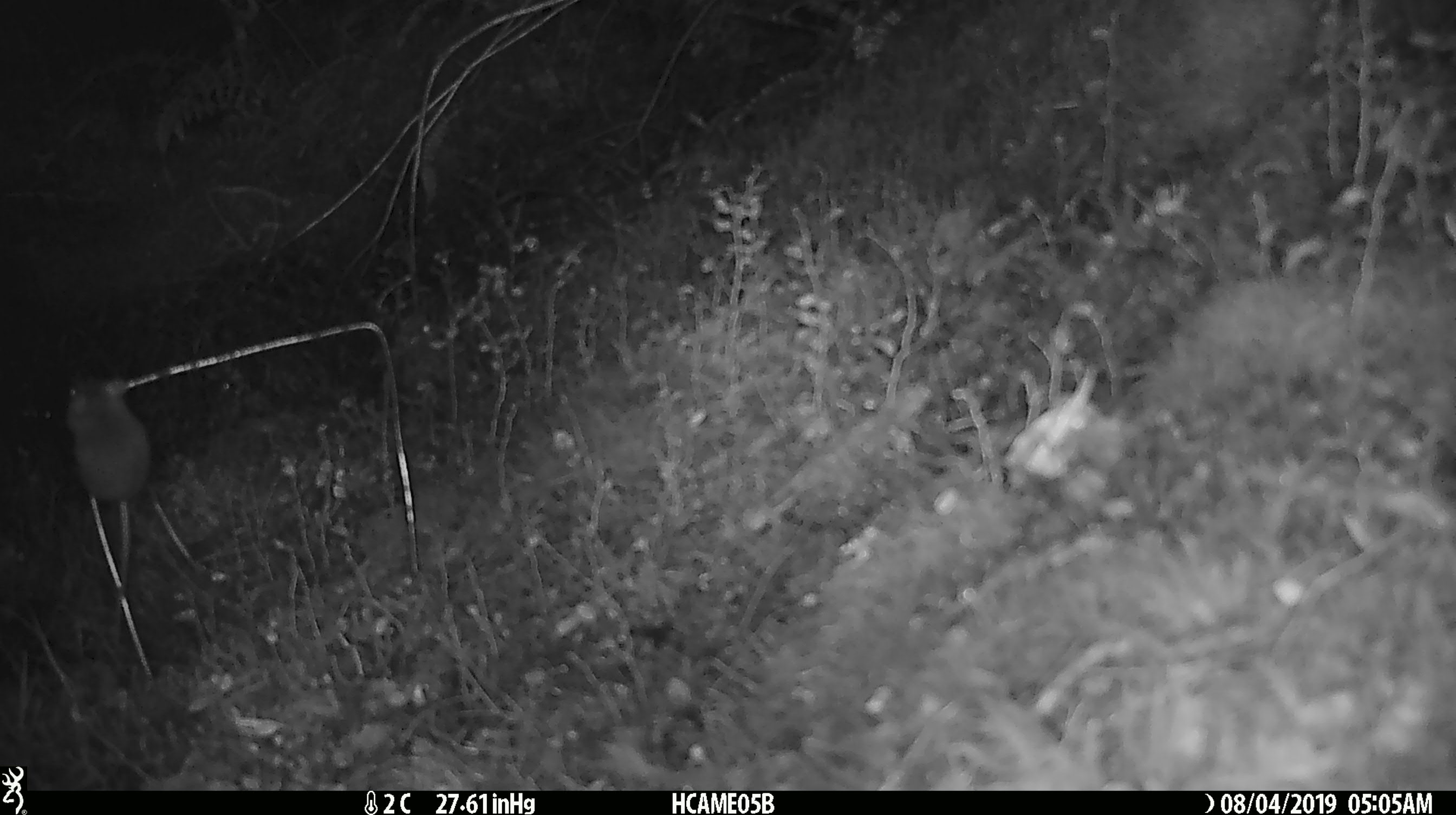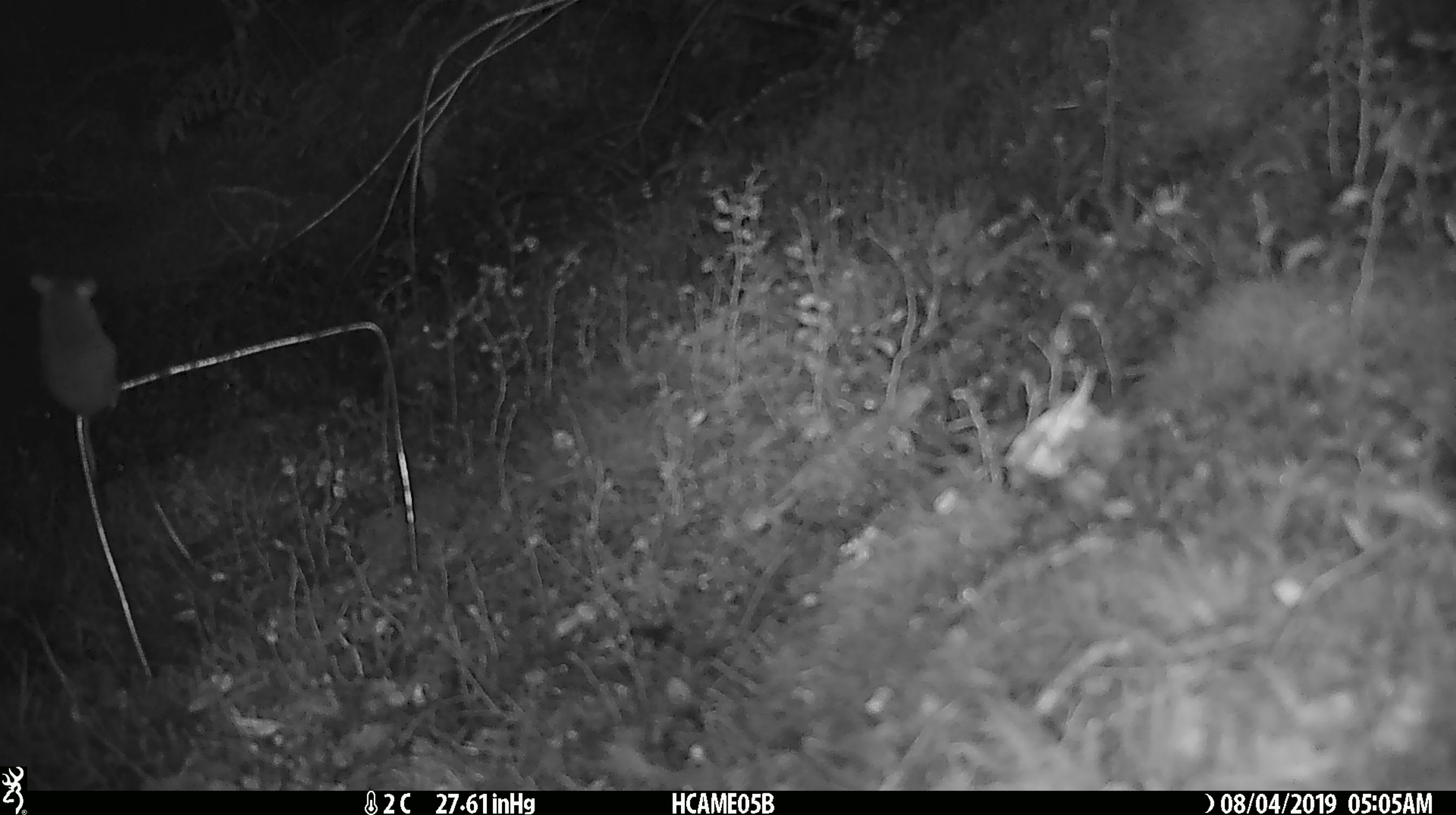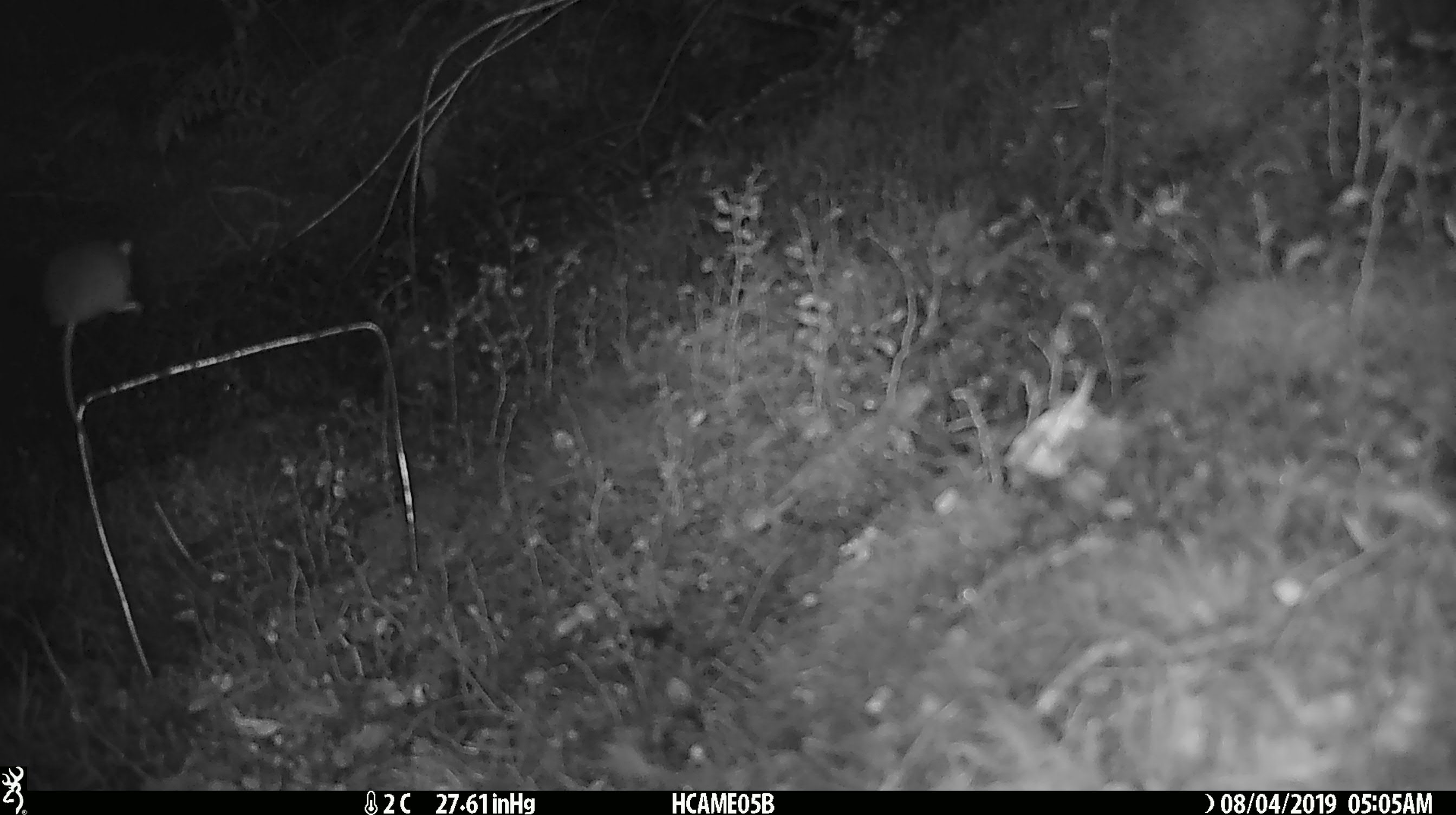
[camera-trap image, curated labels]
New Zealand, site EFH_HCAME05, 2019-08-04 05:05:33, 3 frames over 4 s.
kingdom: Animalia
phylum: Chordata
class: Mammalia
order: Rodentia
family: Muridae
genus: Mus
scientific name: Mus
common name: mouse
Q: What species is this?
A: Mouse (Mus).